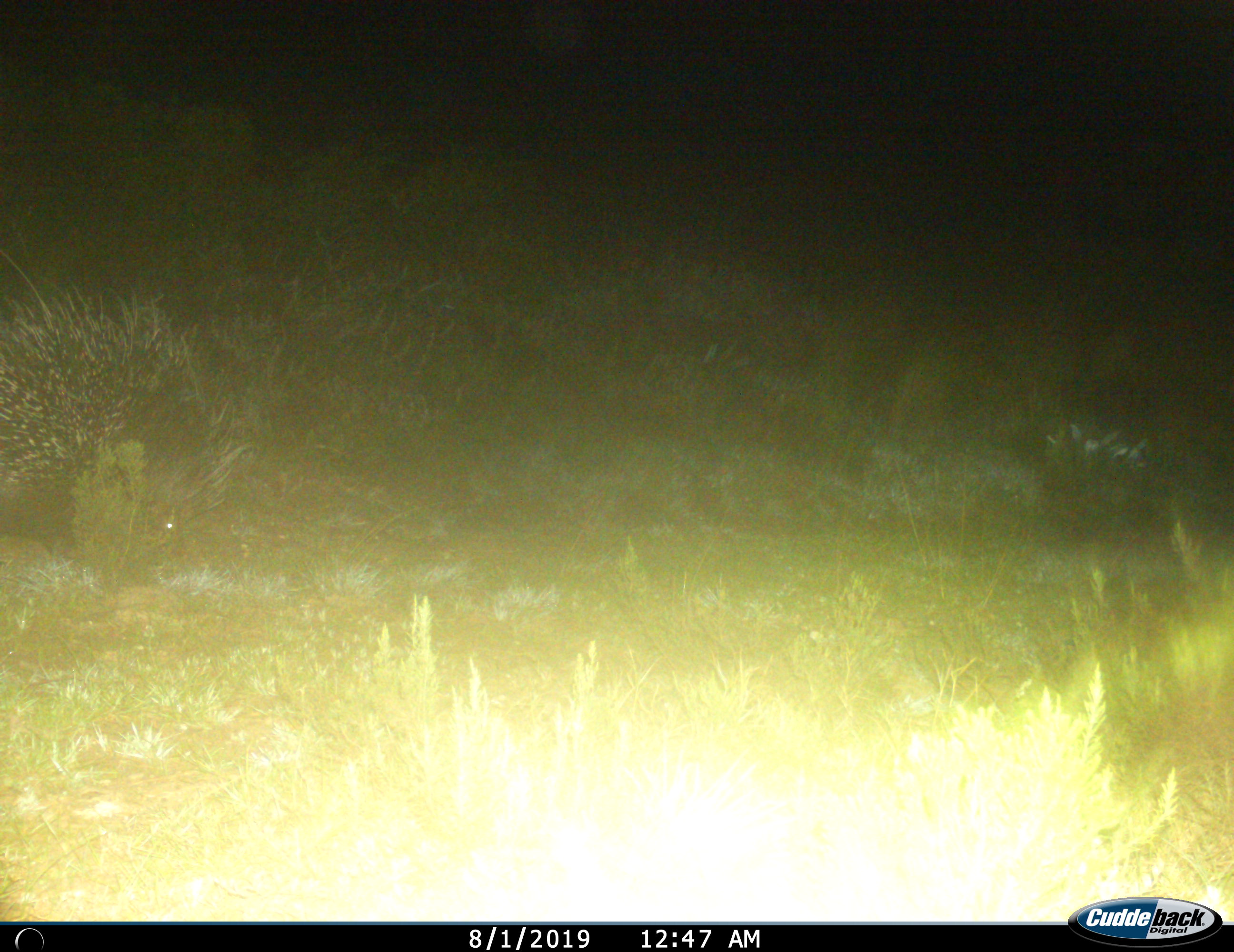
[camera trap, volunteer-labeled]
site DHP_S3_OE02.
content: unidentified animal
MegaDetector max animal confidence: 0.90